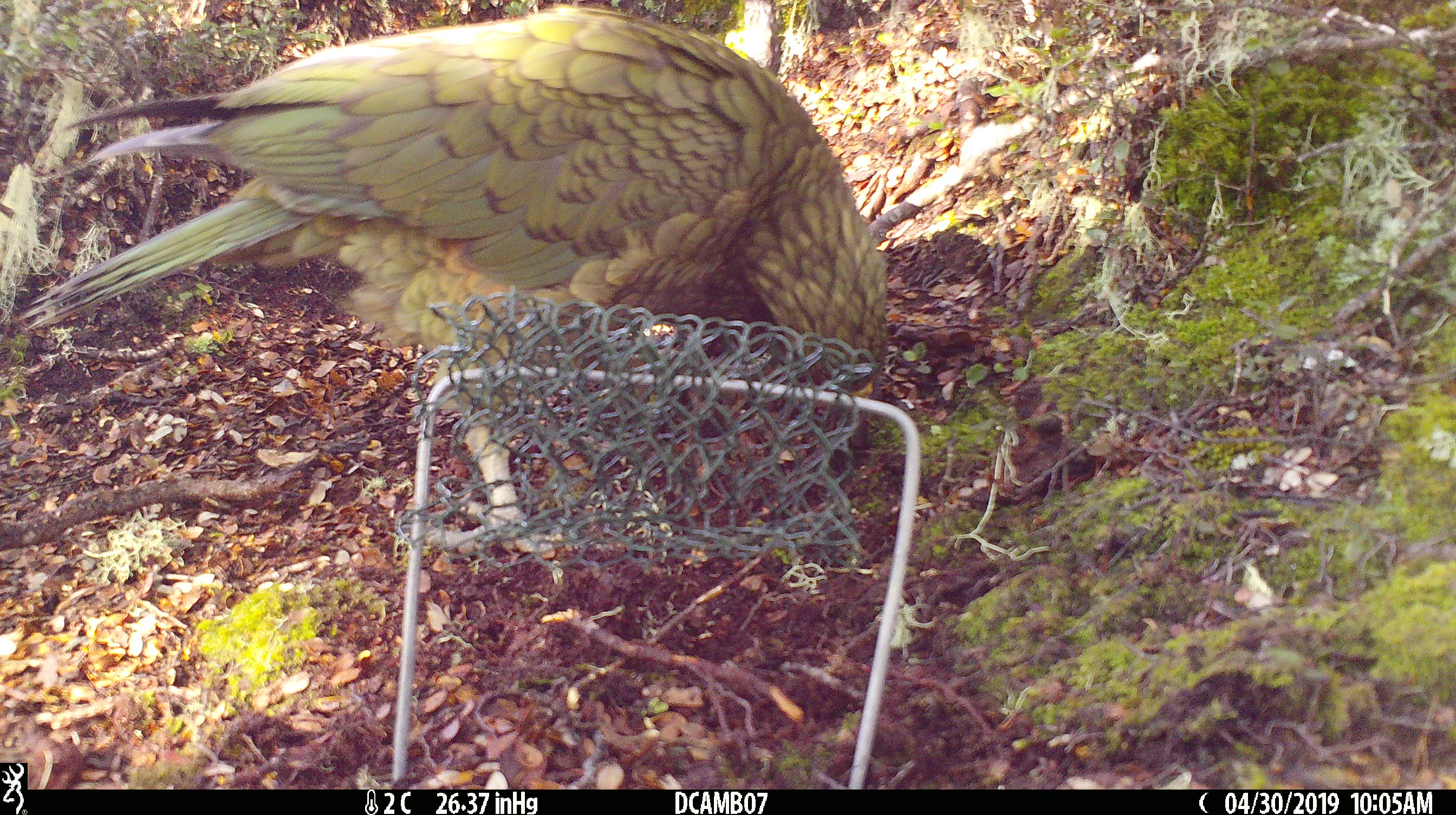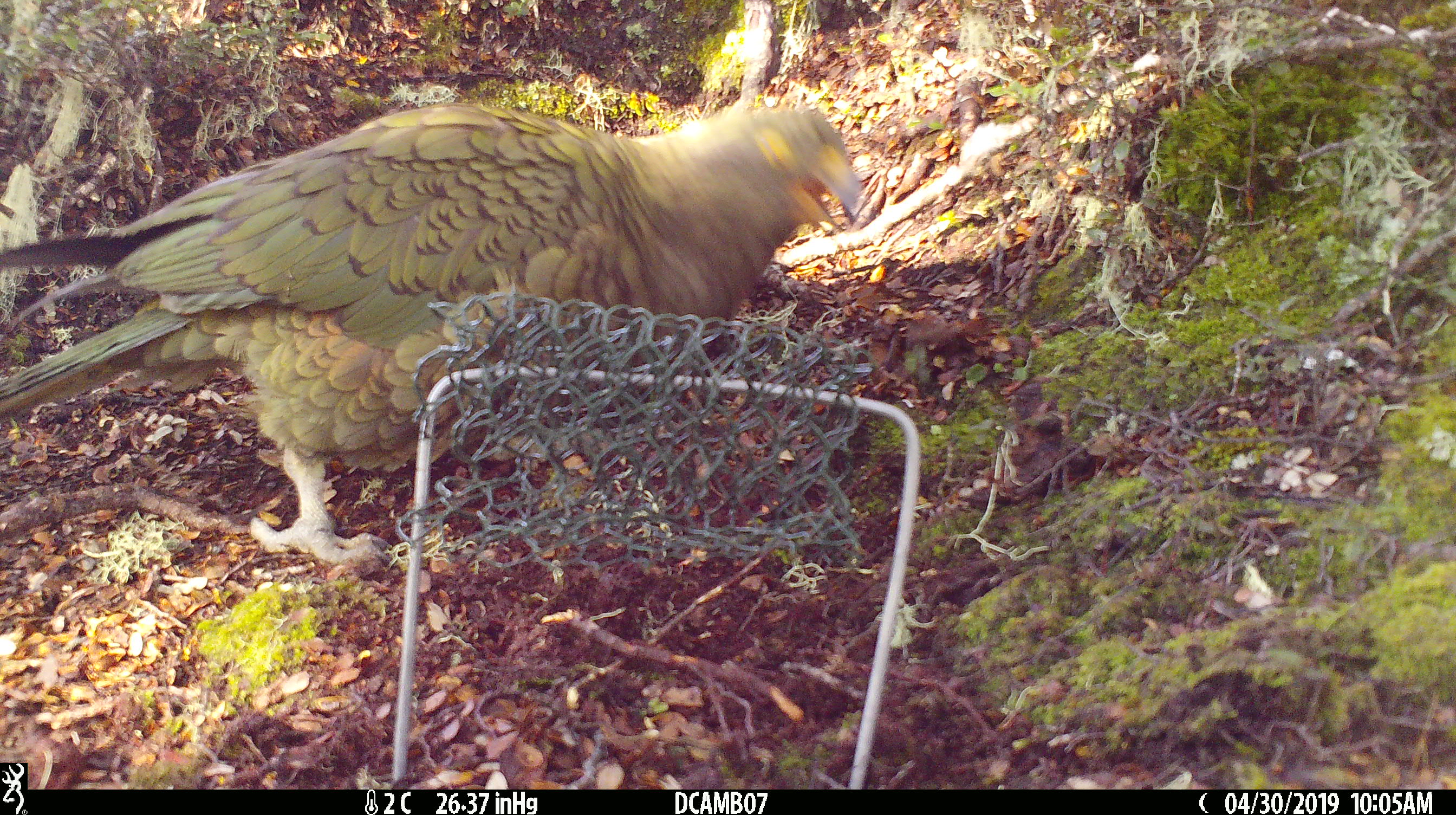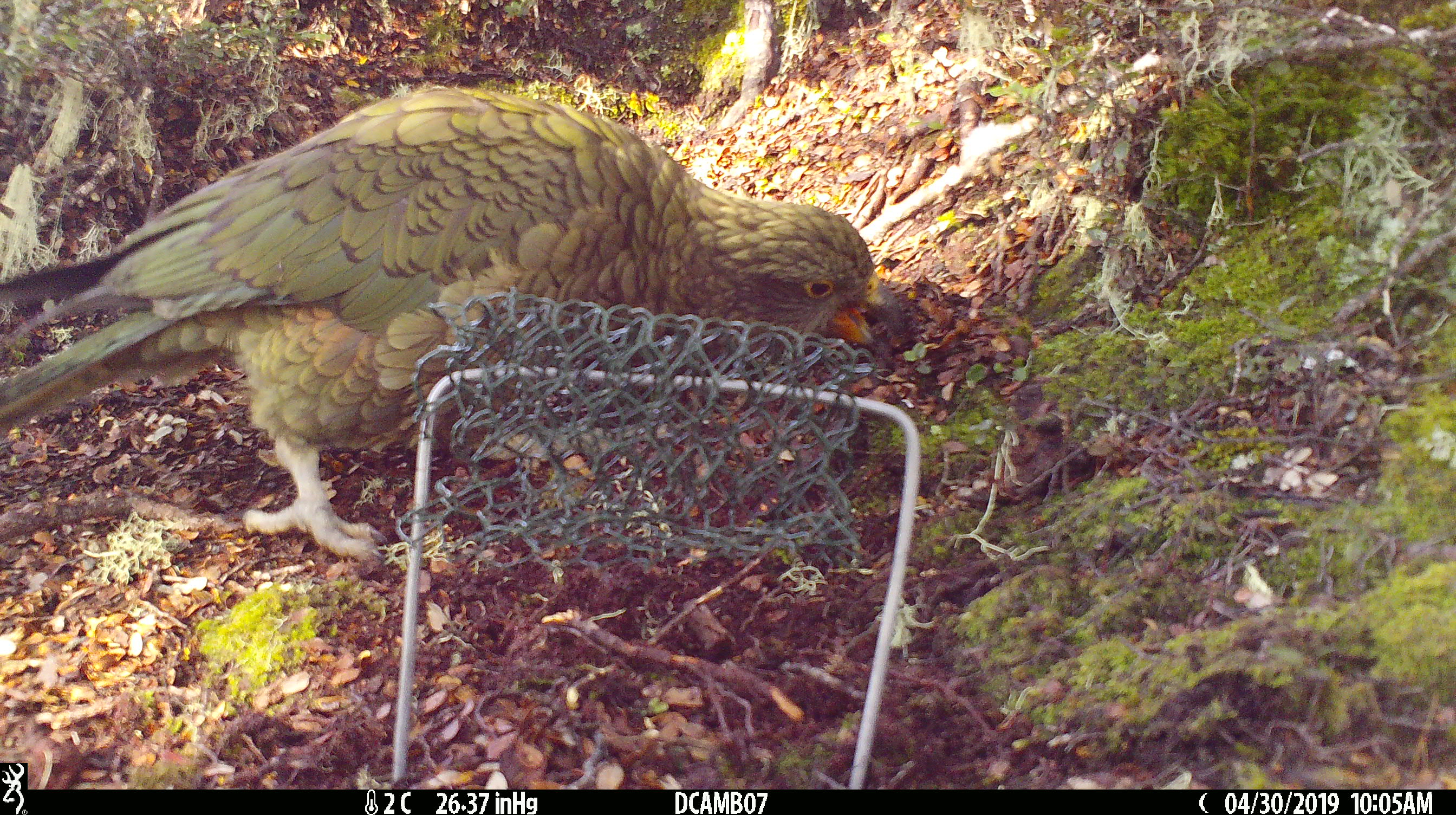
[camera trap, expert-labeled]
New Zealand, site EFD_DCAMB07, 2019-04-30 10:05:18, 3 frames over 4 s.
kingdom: Animalia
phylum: Chordata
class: Aves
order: Psittaciformes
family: Strigopidae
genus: Nestor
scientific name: Nestor notabilis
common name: kea